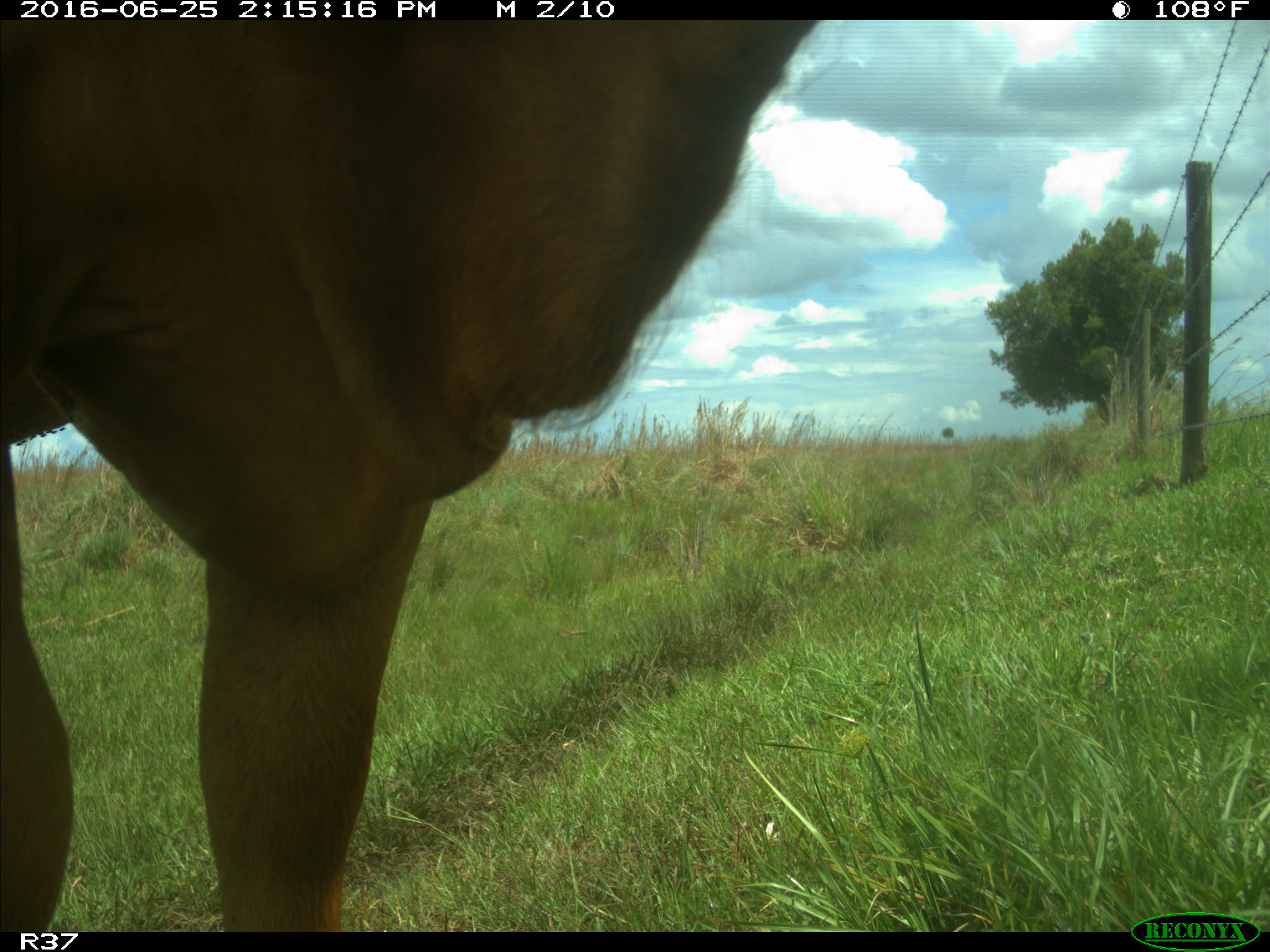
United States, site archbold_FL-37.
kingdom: Animalia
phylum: Chordata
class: Mammalia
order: Artiodactyla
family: Bovidae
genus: Bos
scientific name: Bos taurus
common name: domestic cow